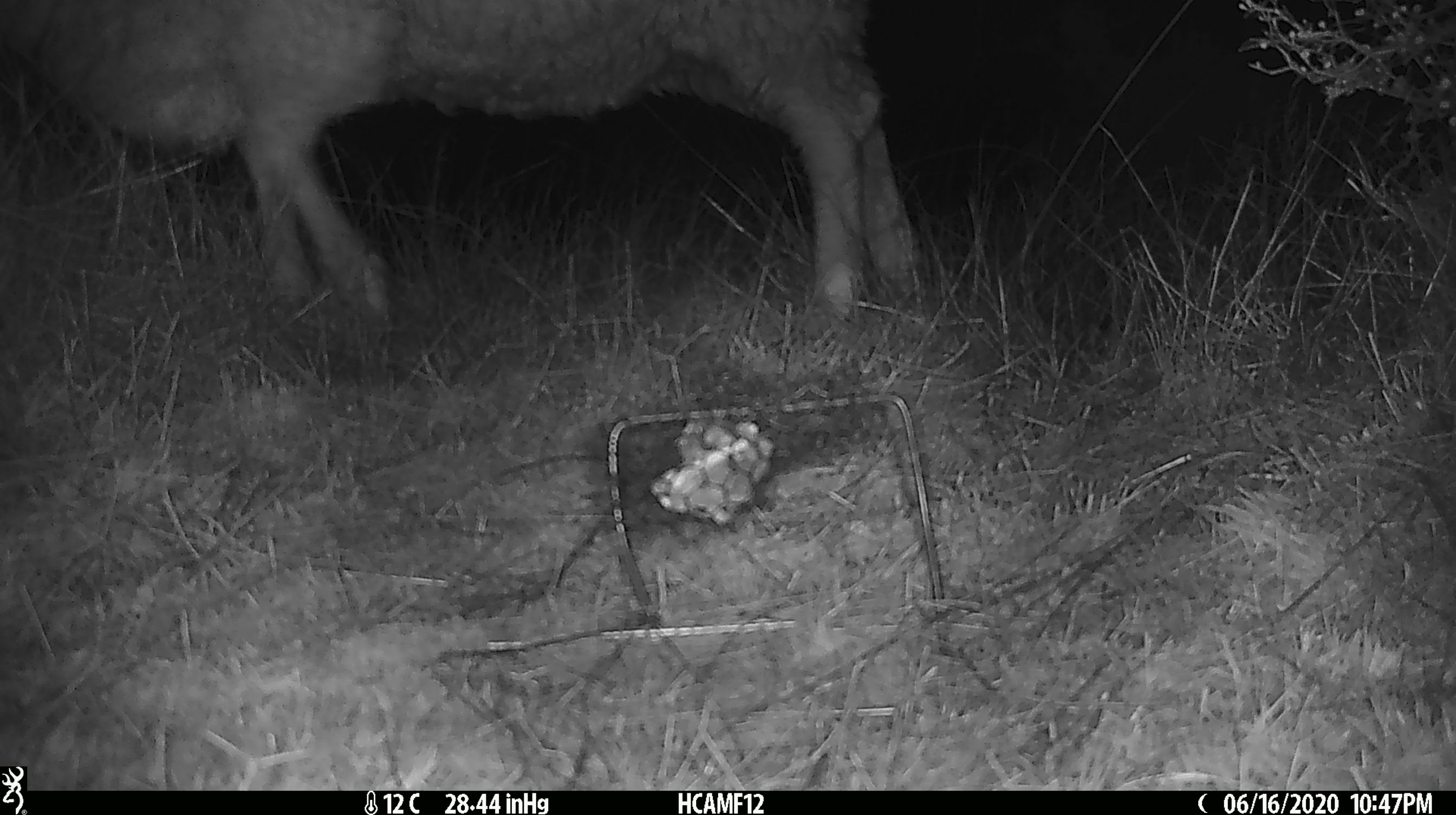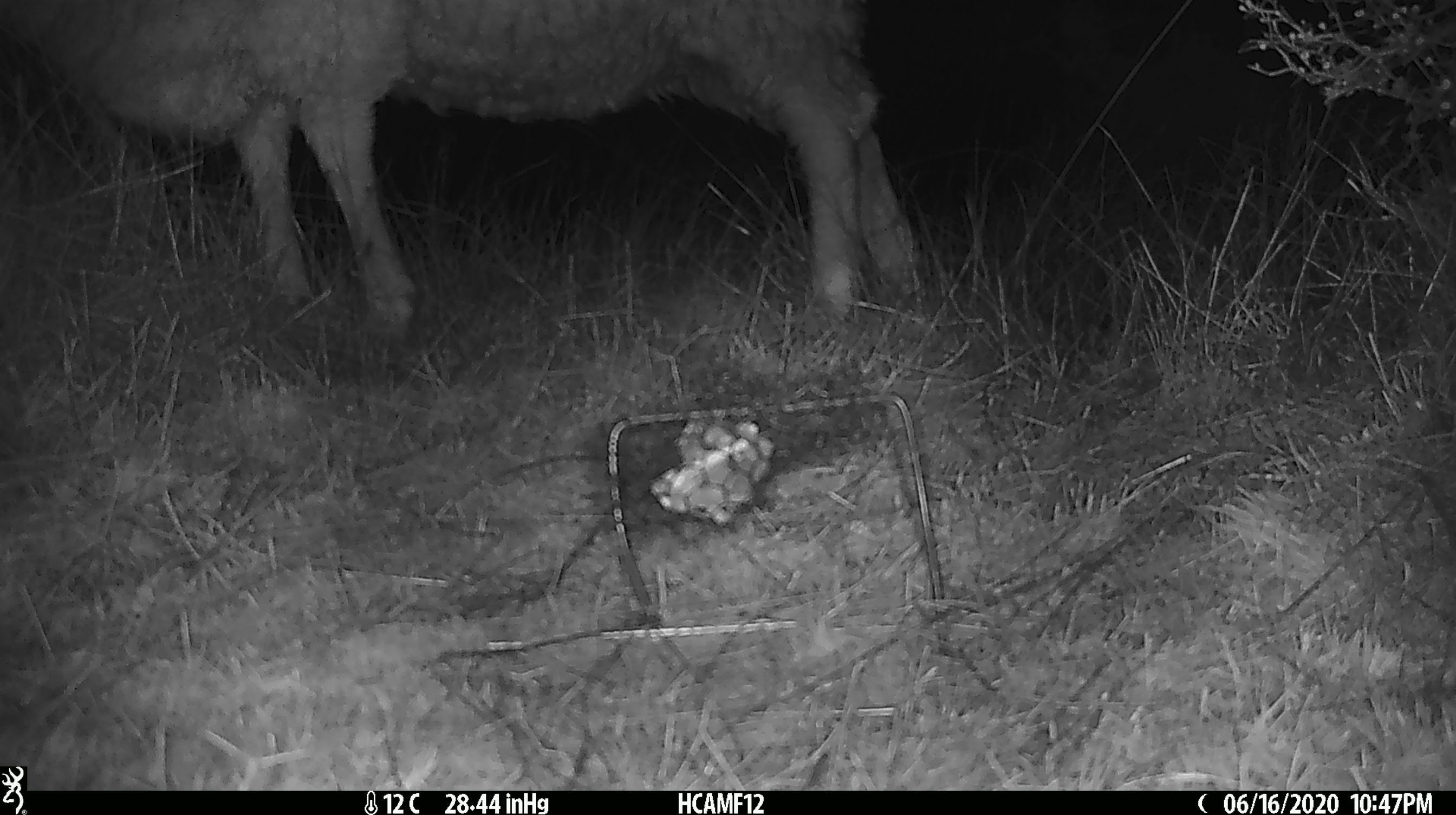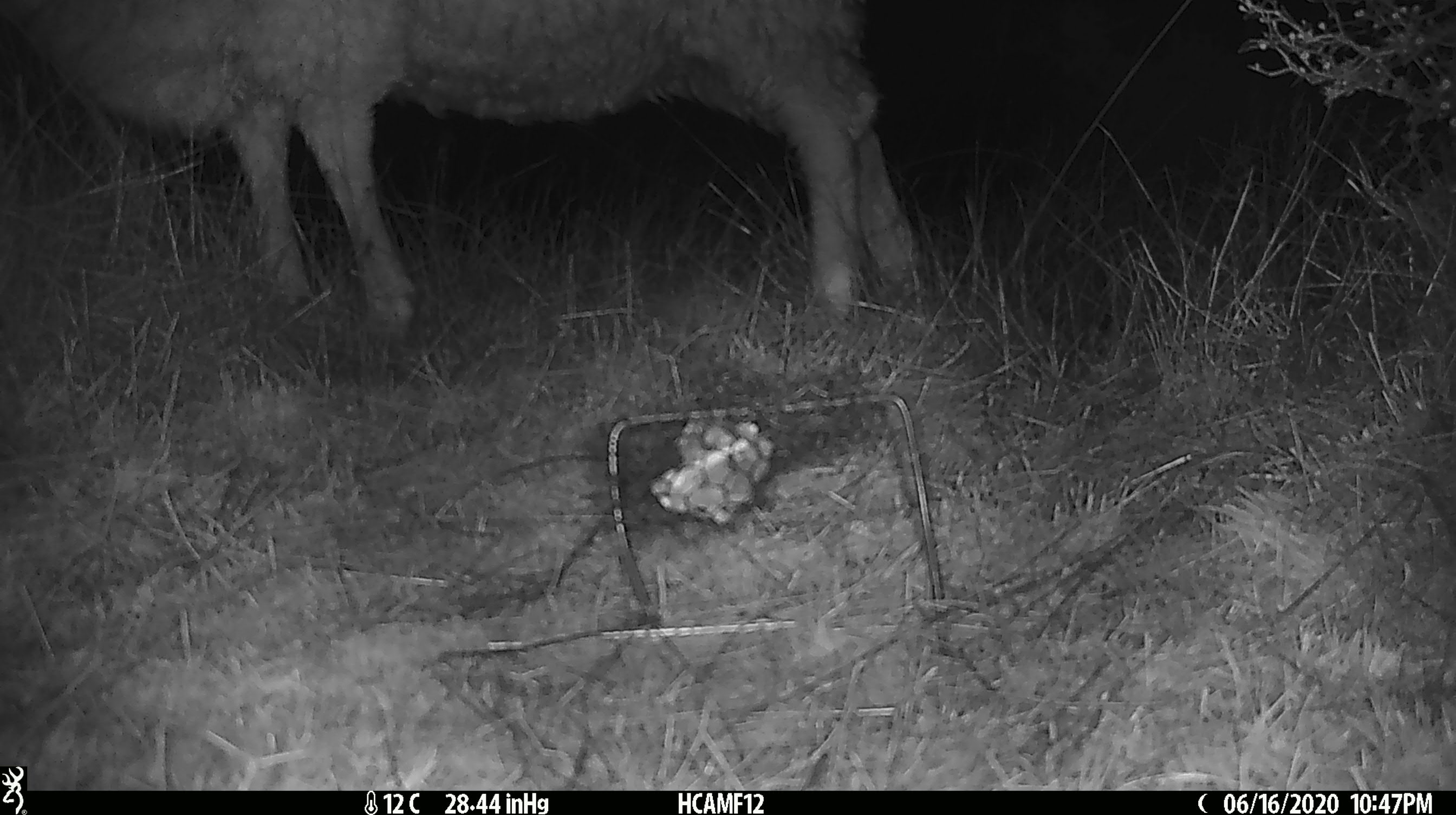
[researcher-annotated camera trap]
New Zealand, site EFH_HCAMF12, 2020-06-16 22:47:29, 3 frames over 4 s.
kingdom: Animalia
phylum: Chordata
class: Mammalia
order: Artiodactyla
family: Bovidae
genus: Ovis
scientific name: Ovis aries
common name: domestic sheep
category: sheep